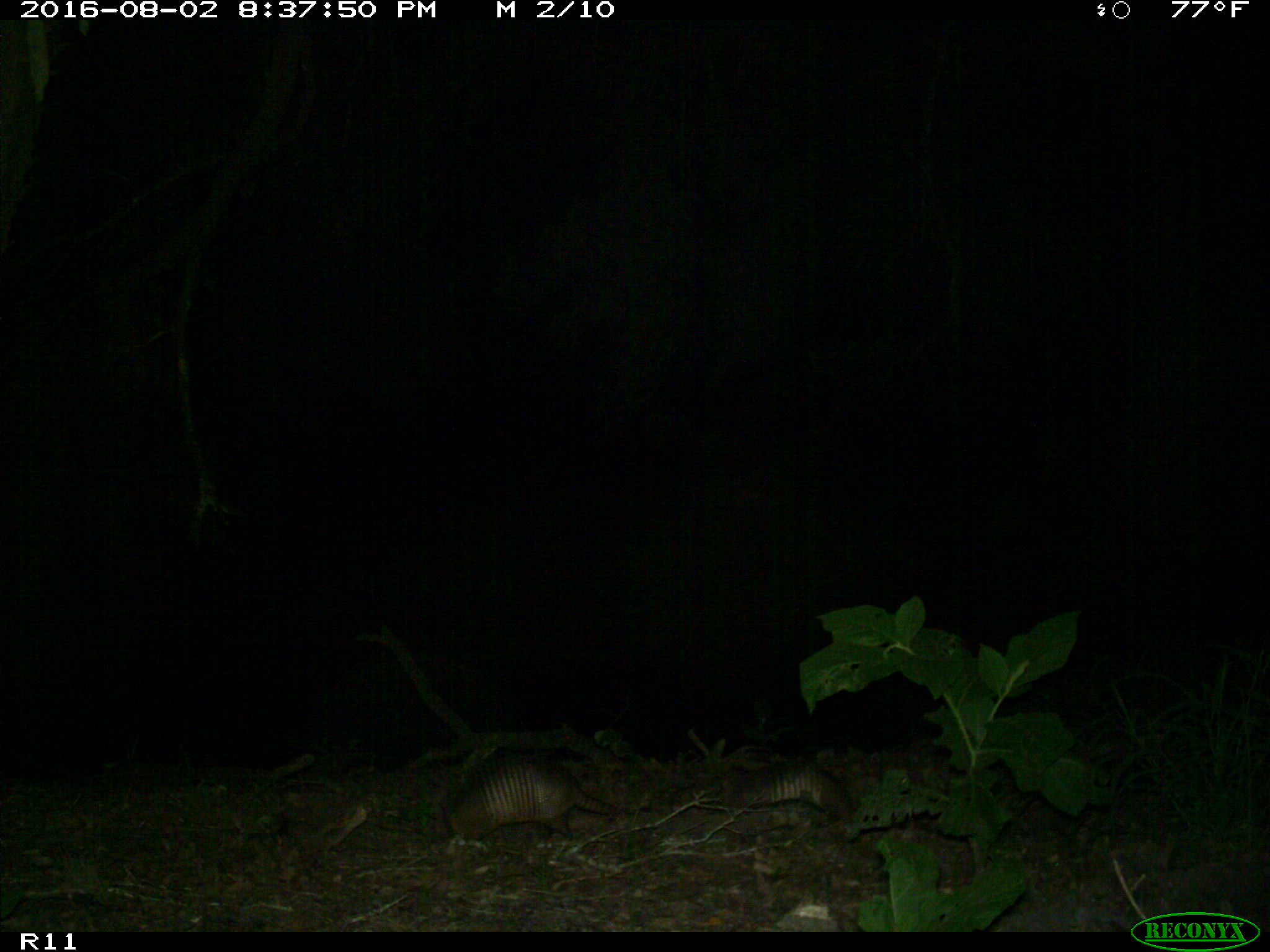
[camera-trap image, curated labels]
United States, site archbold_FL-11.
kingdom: Animalia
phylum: Chordata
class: Mammalia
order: Cingulata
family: Dasypodidae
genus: Dasypus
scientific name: Dasypus novemcinctus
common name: nine-banded armadillo